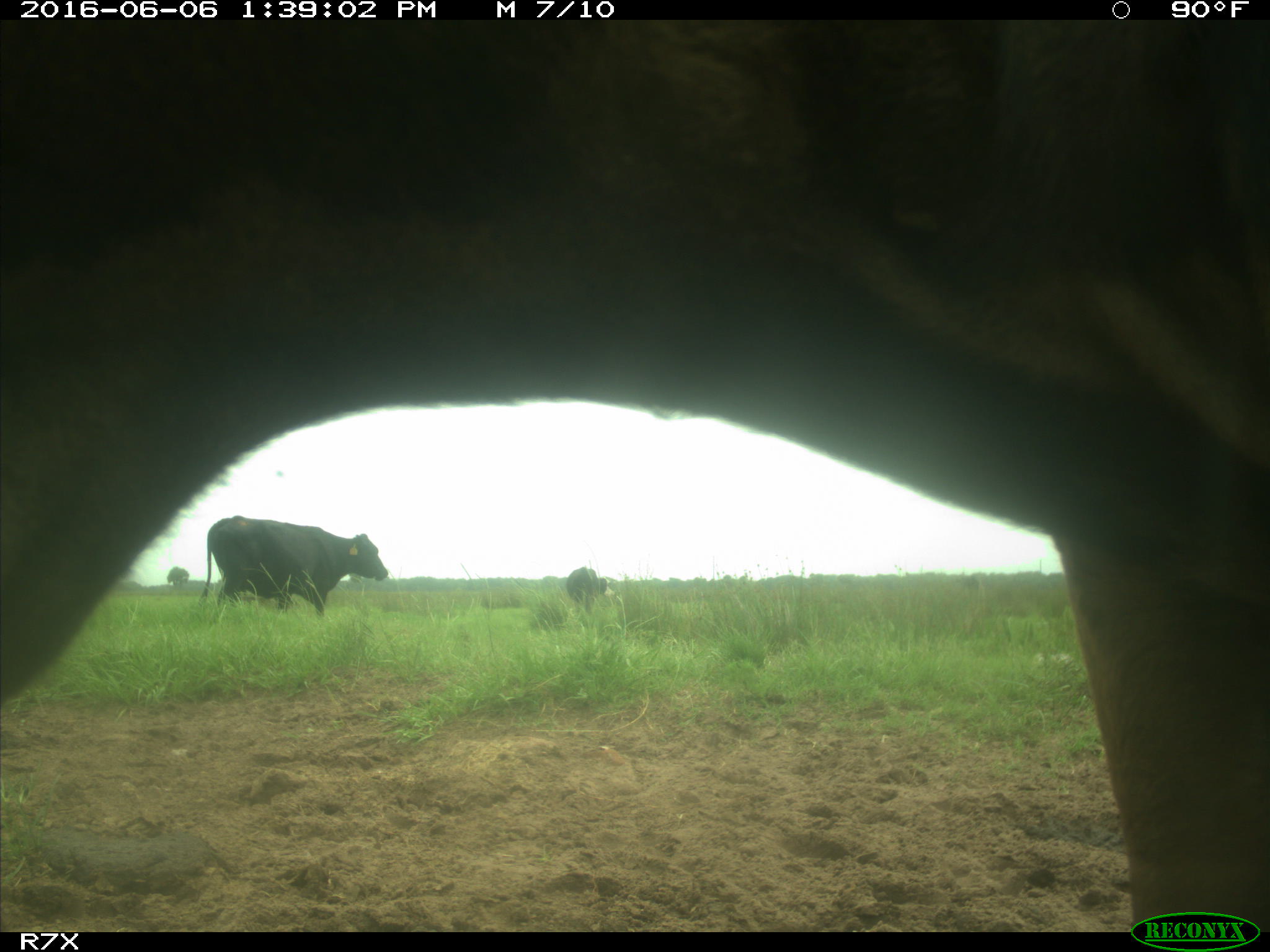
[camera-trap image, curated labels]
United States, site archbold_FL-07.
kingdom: Animalia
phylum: Chordata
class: Mammalia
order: Artiodactyla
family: Bovidae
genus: Bos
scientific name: Bos taurus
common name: domestic cow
Bos taurus (domestic cow).